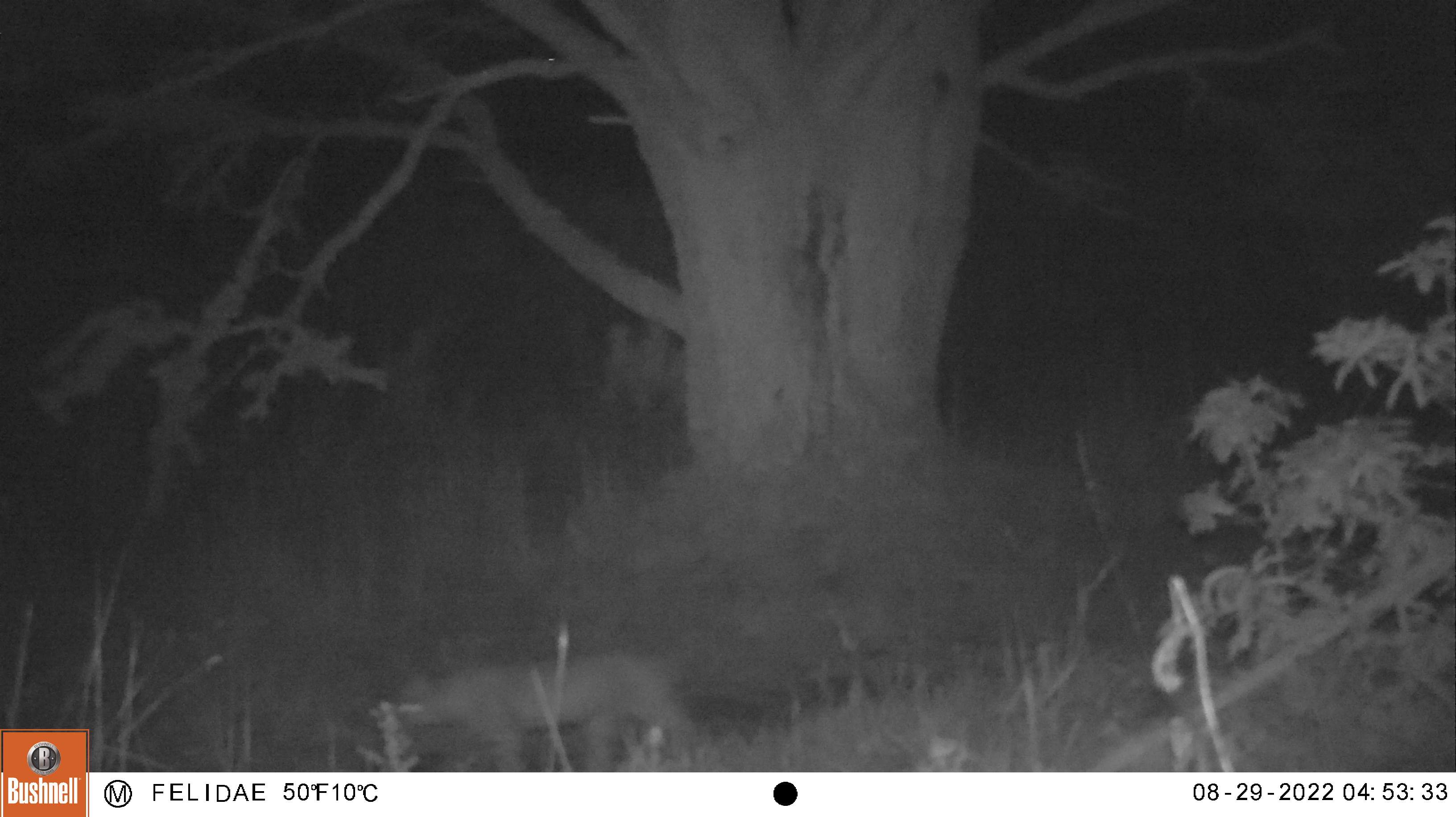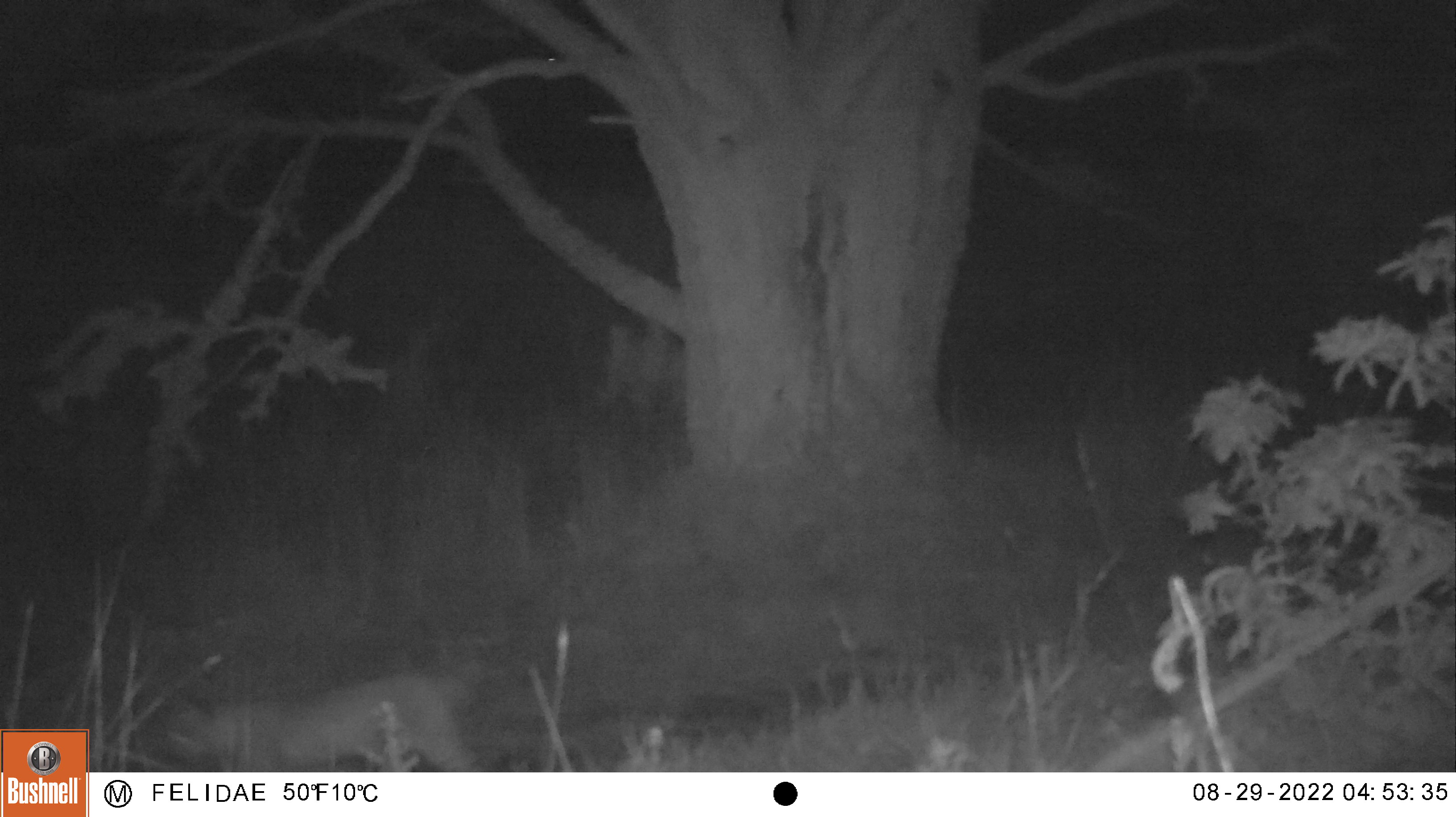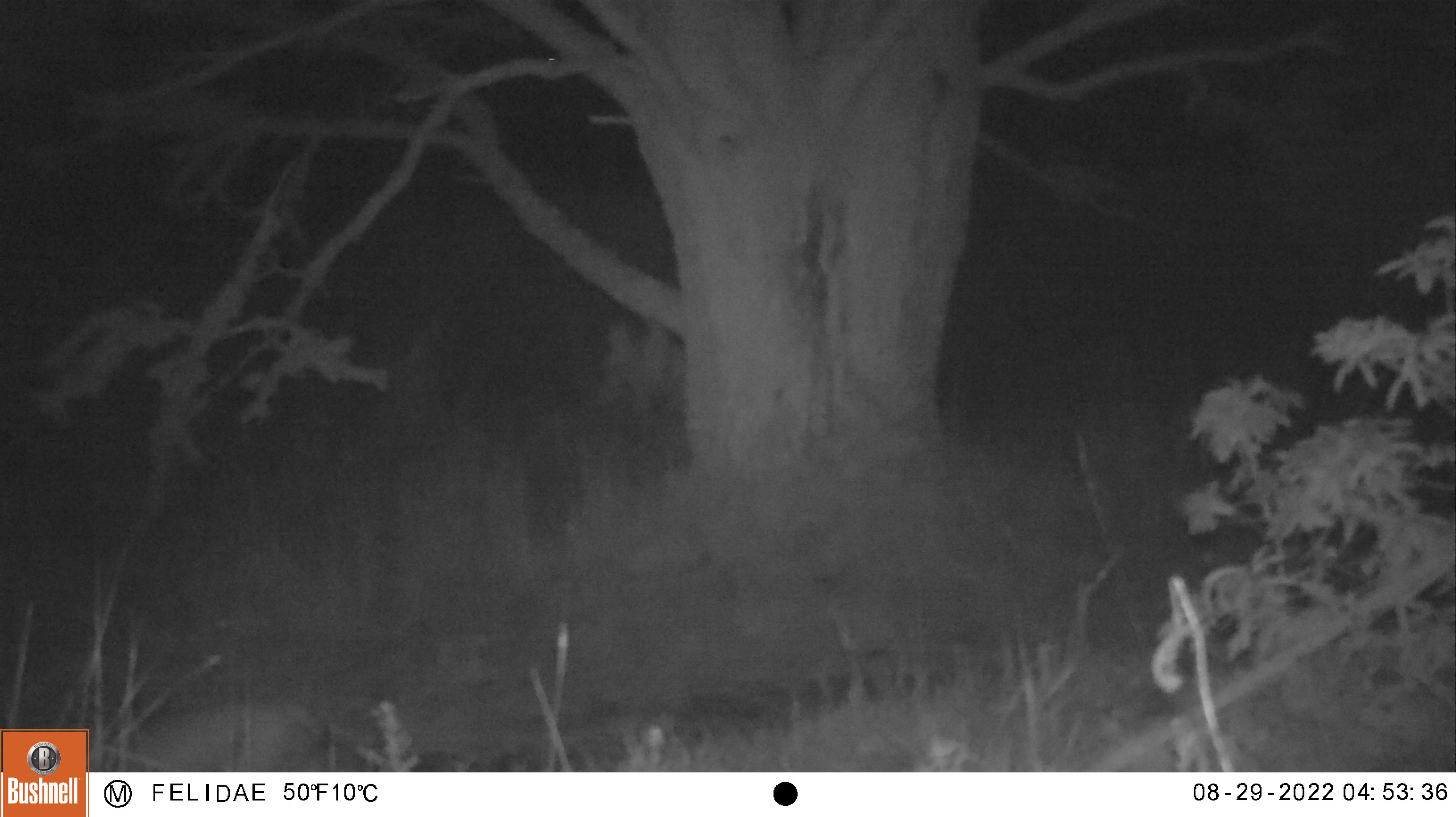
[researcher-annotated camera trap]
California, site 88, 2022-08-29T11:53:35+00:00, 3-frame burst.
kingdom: Animalia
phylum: Chordata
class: Mammalia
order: Carnivora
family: Felidae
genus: Lynx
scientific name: Lynx rufus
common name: bobcat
Bobcat (Lynx rufus).